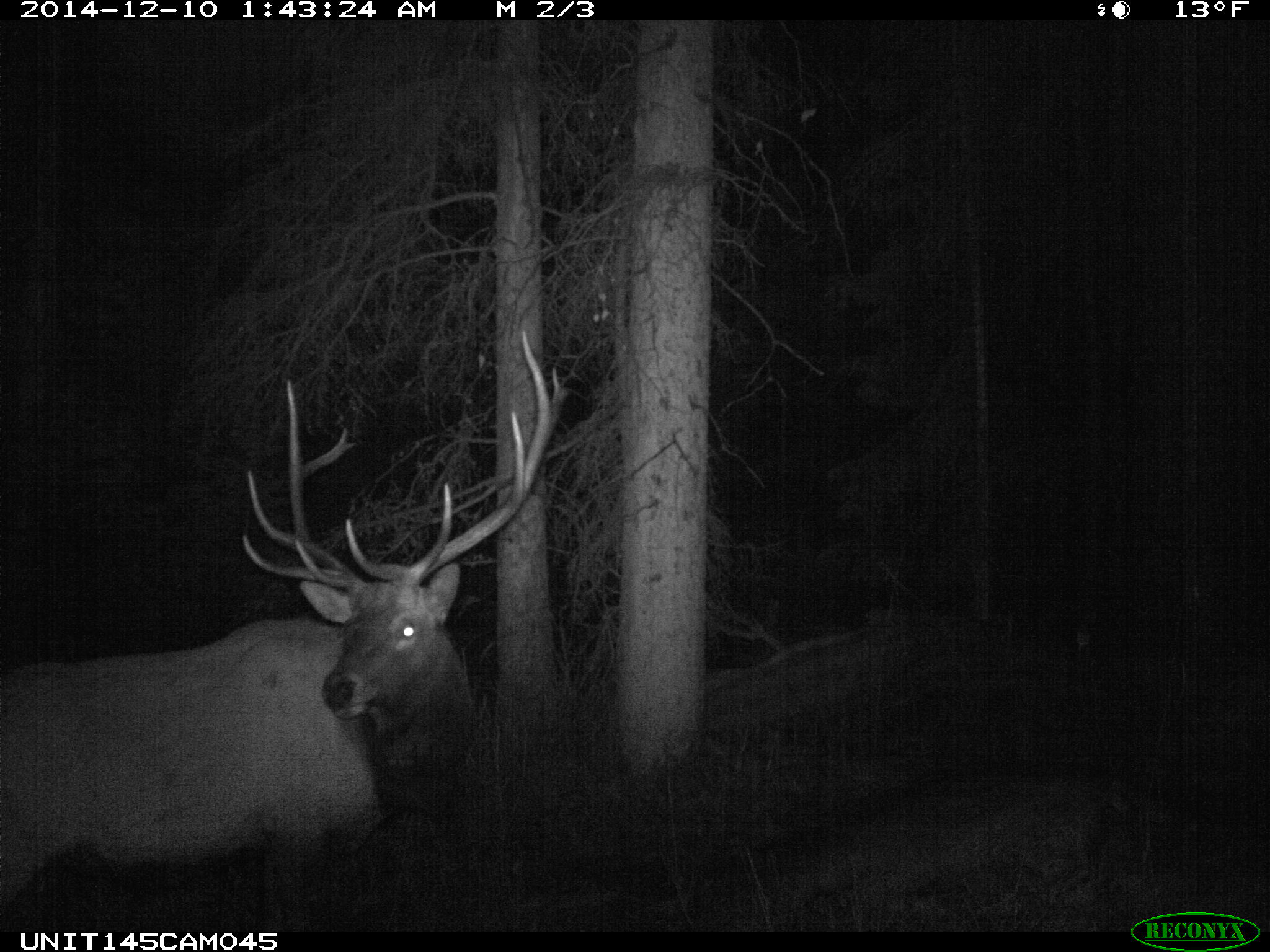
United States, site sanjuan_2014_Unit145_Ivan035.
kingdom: Animalia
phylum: Chordata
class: Mammalia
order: Artiodactyla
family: Cervidae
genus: Cervus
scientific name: Cervus elaphus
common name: red deer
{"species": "Cervus elaphus (red deer)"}